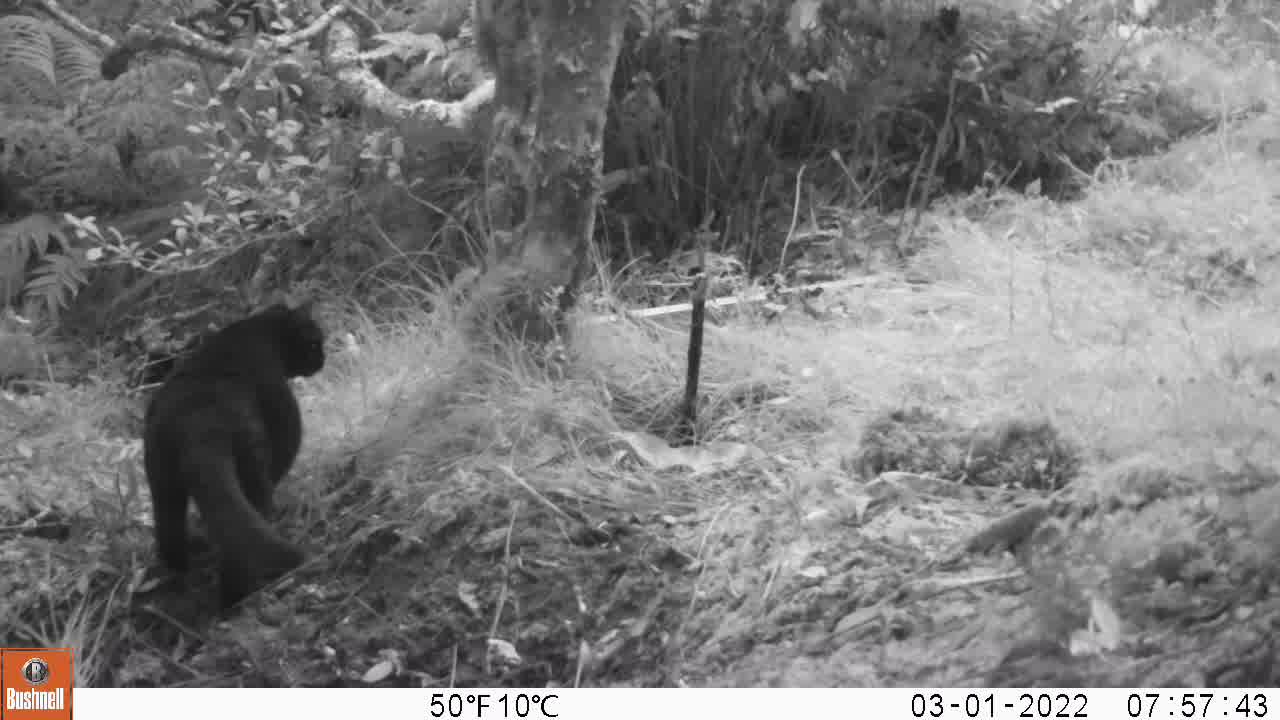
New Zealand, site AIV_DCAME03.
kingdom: Animalia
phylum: Chordata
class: Mammalia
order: Carnivora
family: Felidae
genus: Felis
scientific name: Felis catus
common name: domestic cat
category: cat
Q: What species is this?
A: Cat (domestic cat) (Felis catus).